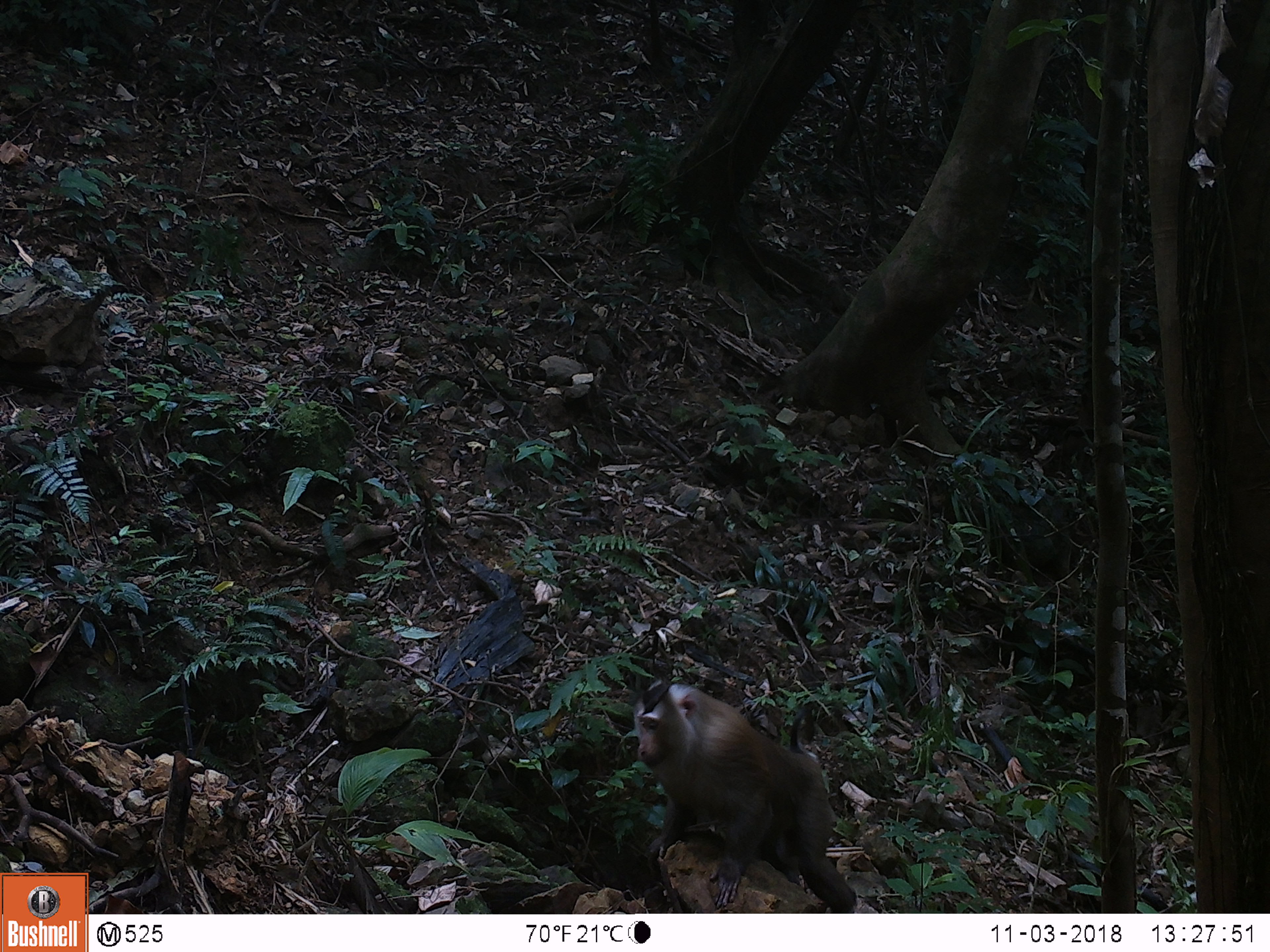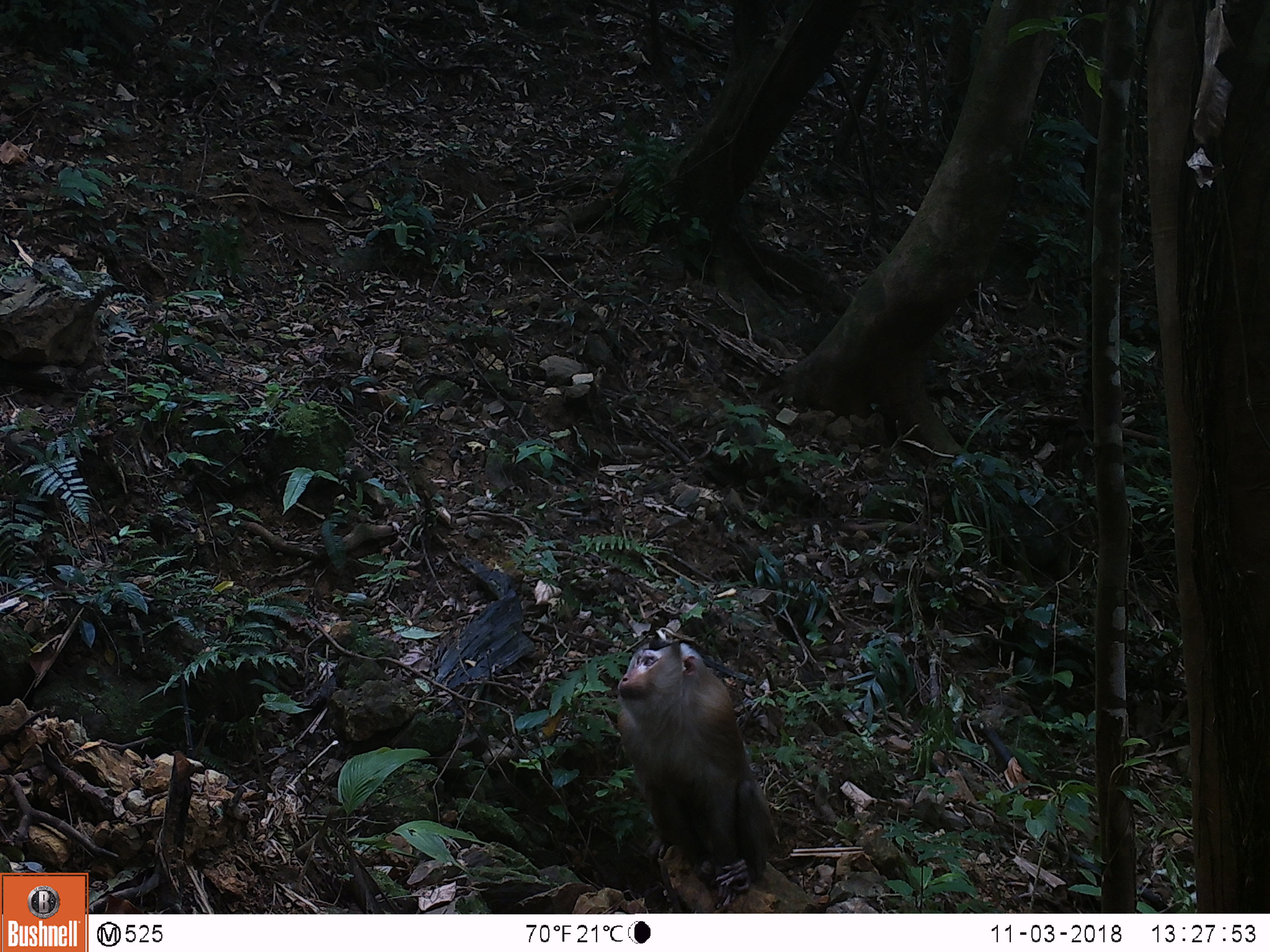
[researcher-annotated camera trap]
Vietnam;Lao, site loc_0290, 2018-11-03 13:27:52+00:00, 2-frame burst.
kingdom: Animalia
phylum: Chordata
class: Mammalia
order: Primates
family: Cercopithecidae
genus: Macaca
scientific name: Macaca nemestrina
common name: pig-tailed macaque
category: pig tailed macaque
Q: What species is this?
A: Pig tailed macaque (pig-tailed macaque) (Macaca nemestrina).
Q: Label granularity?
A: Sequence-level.